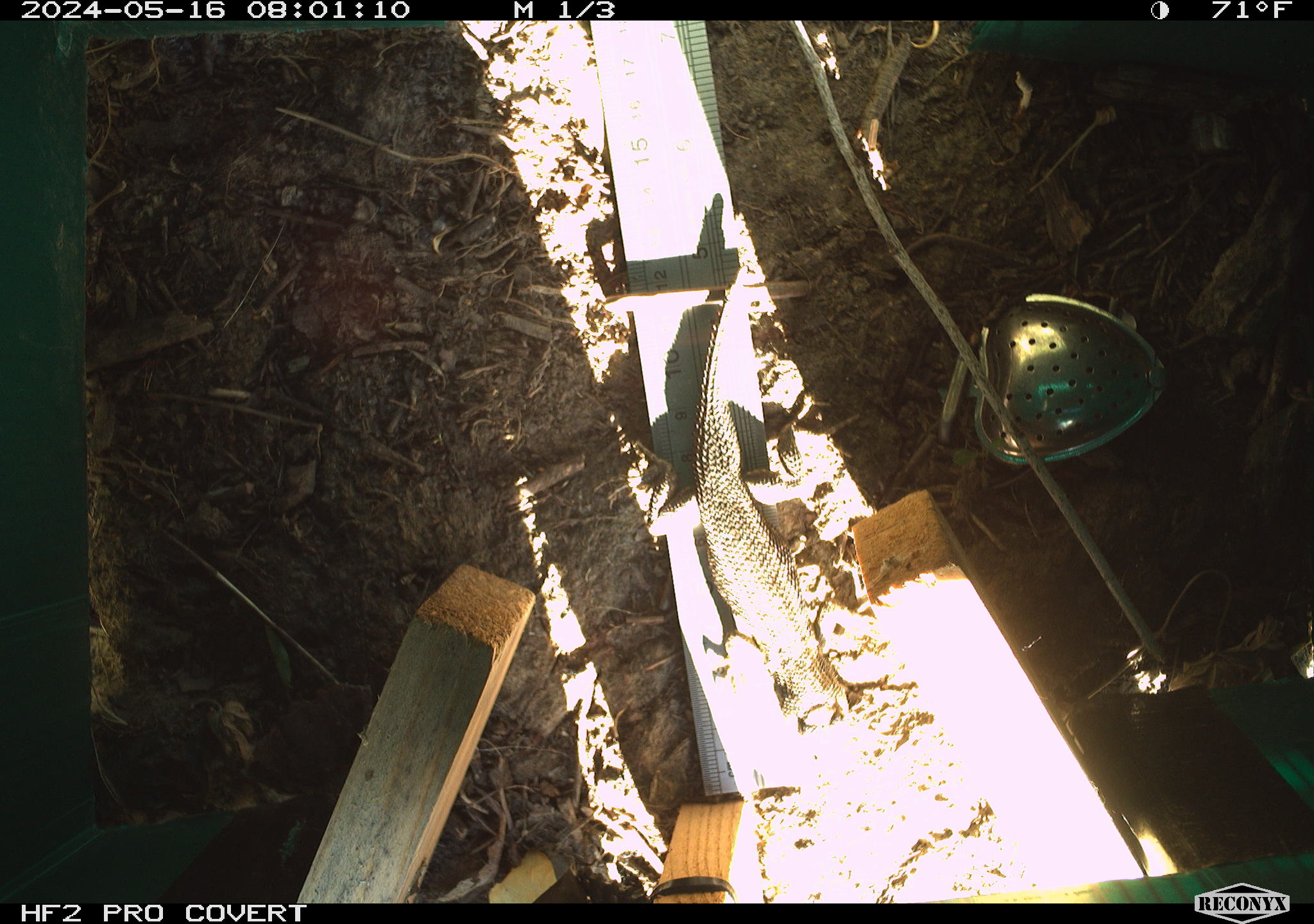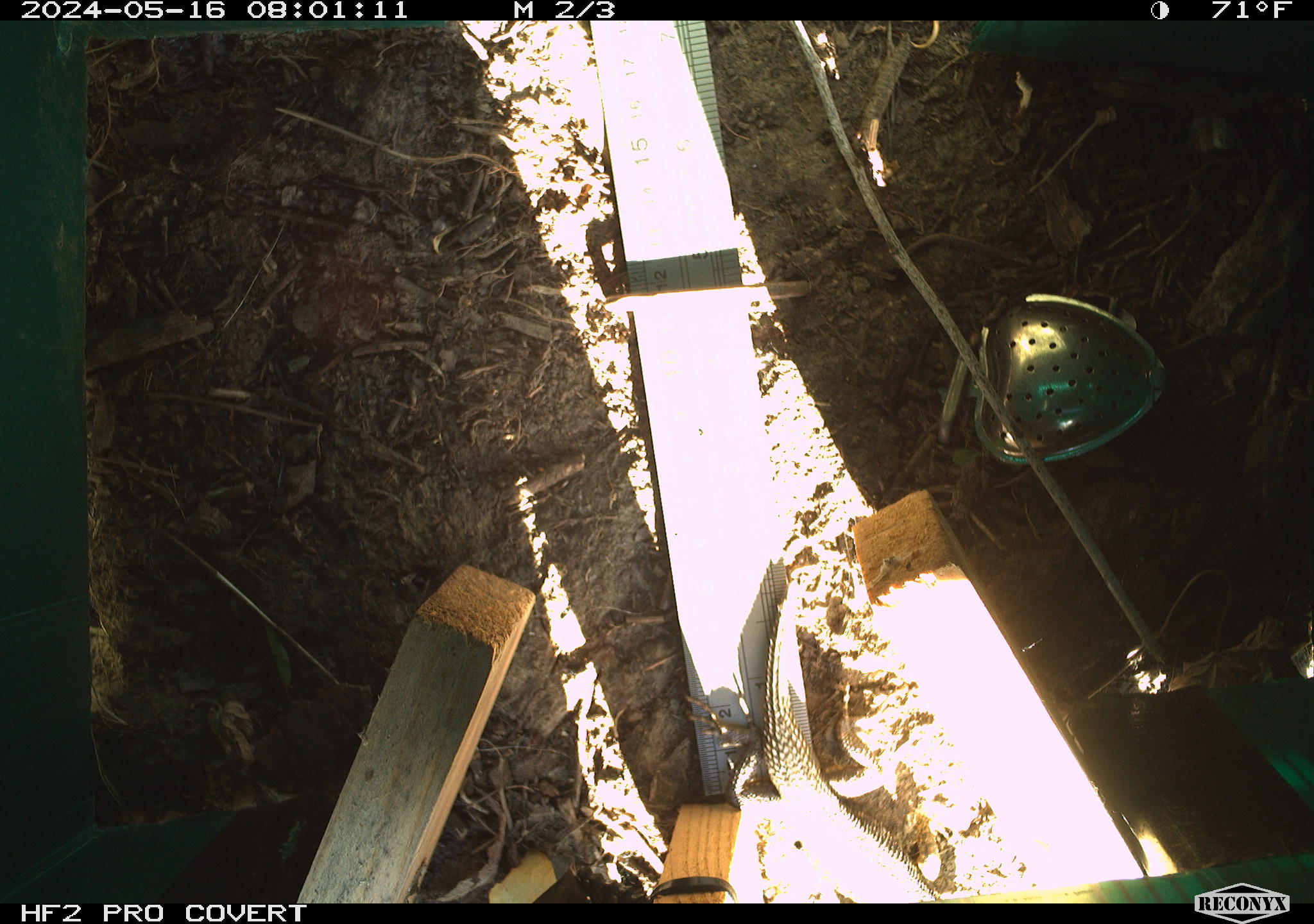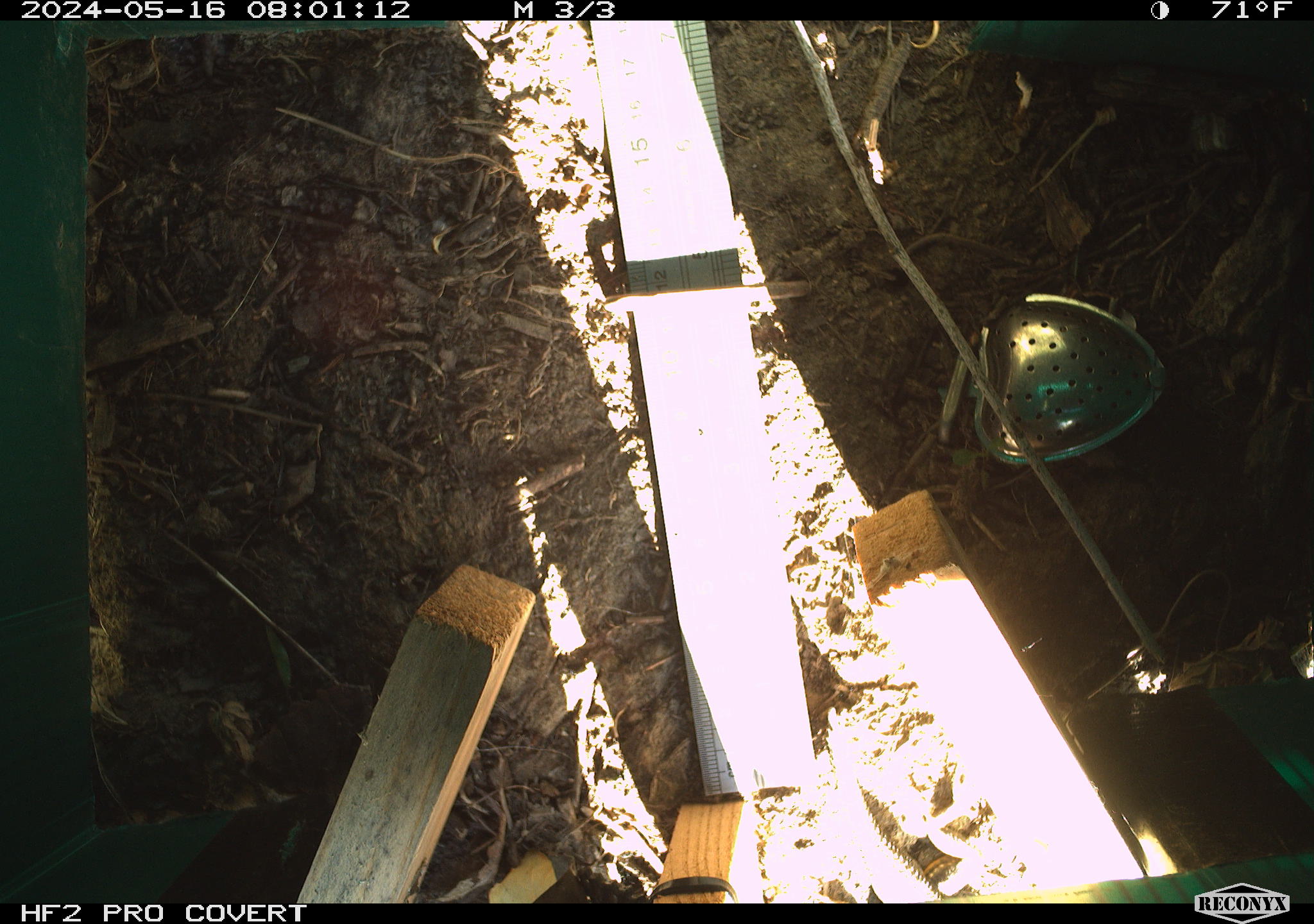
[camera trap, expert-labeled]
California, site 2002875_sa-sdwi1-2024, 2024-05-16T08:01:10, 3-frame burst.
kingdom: Animalia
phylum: Chordata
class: Reptilia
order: Squamata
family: Phrynosomatidae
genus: Sceloporus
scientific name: Sceloporus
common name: spiny lizards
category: sceloporus species